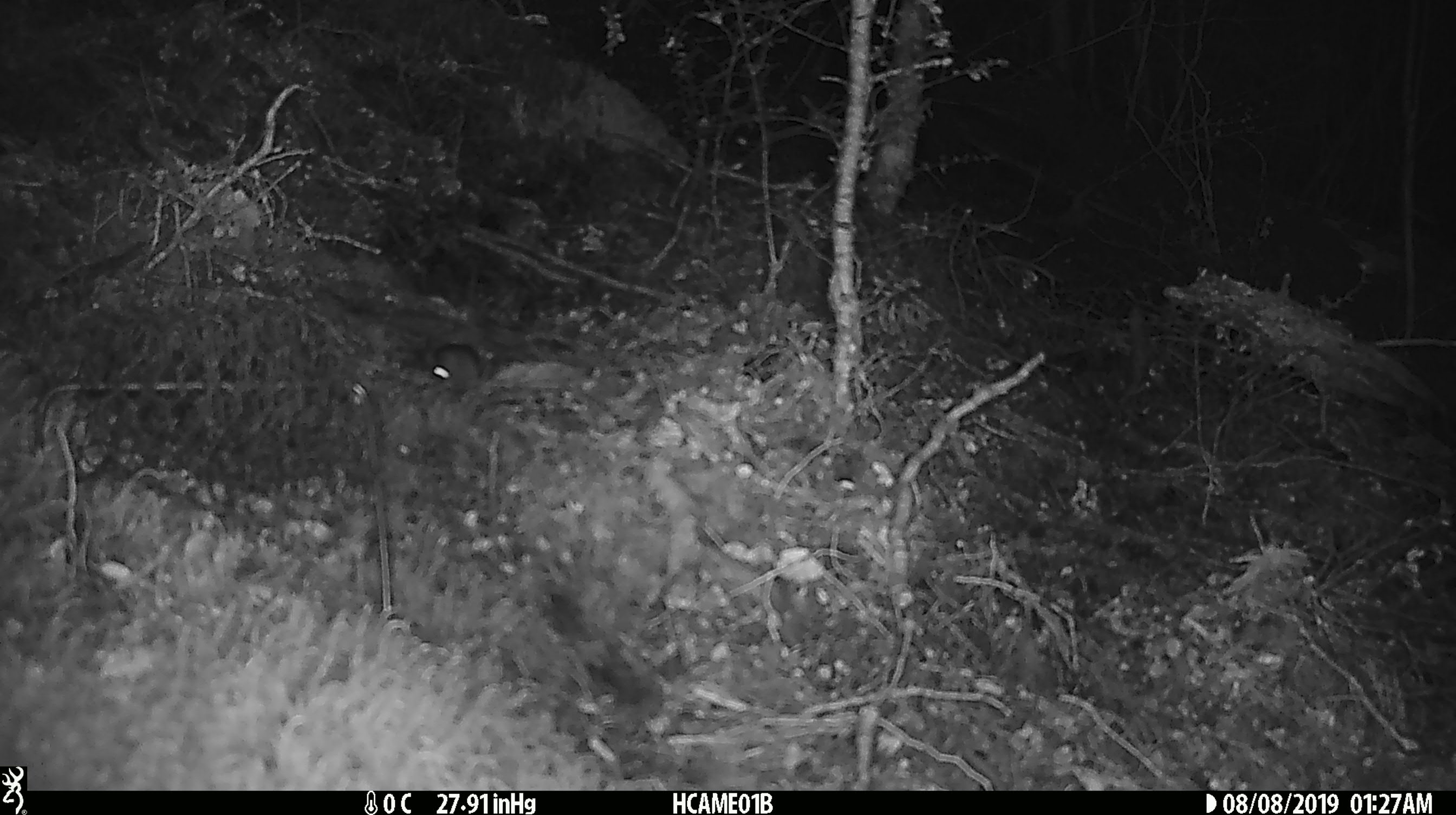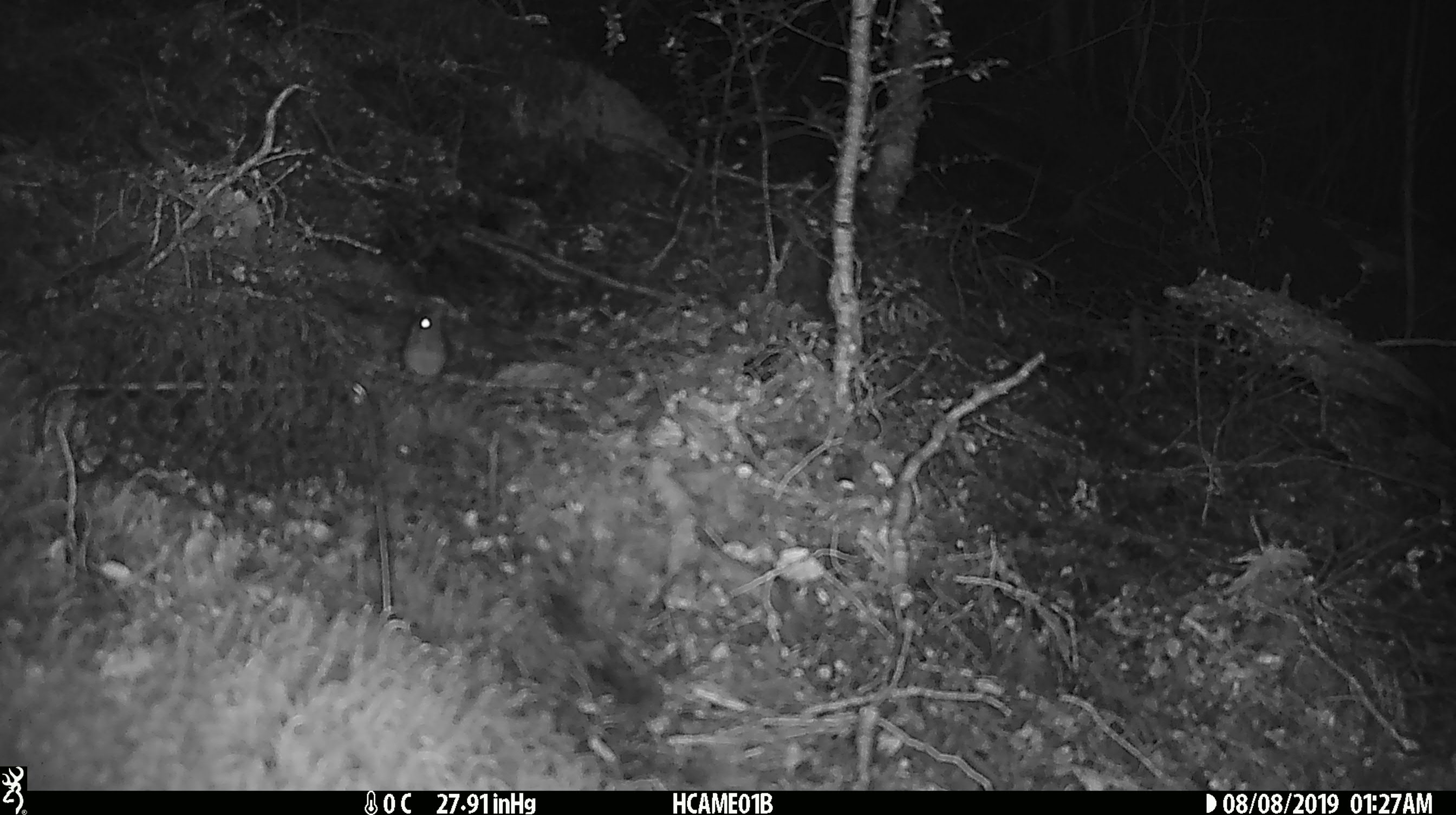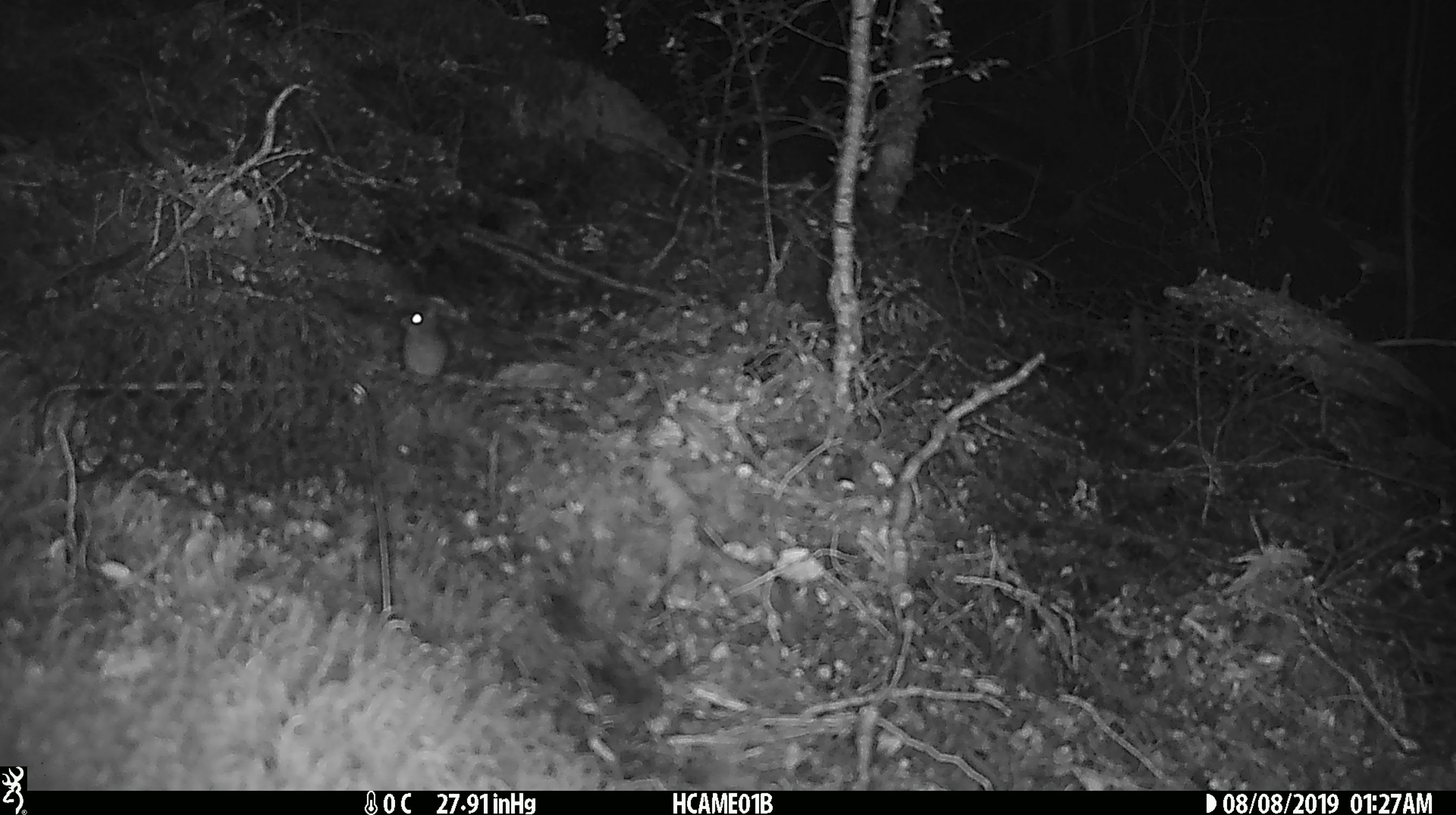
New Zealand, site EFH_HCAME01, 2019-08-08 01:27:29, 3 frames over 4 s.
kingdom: Animalia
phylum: Chordata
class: Mammalia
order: Rodentia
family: Muridae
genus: Mus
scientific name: Mus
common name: mouse